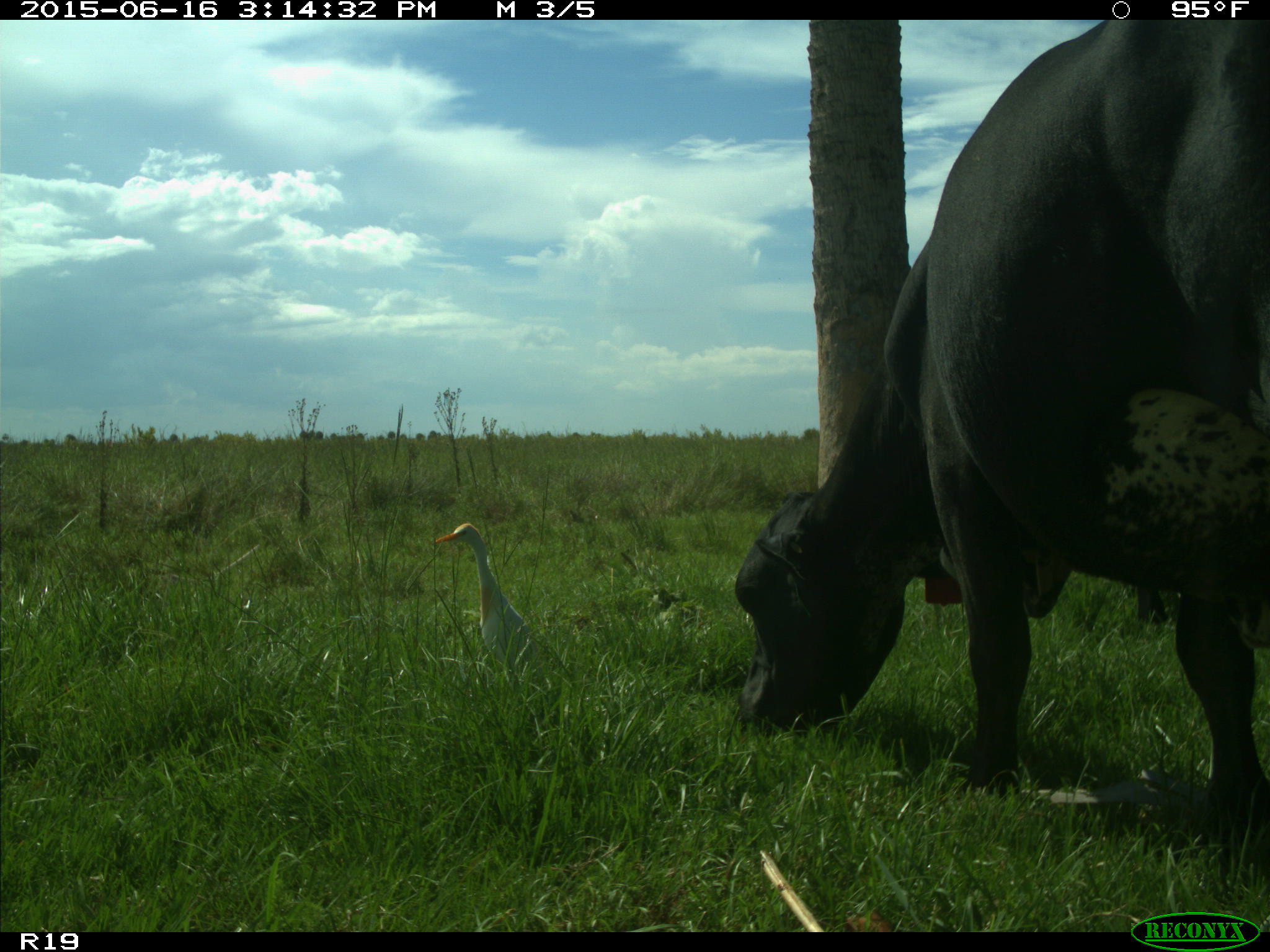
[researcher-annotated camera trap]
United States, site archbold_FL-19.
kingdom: Animalia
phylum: Chordata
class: Mammalia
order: Artiodactyla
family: Bovidae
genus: Bos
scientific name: Bos taurus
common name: domestic cow